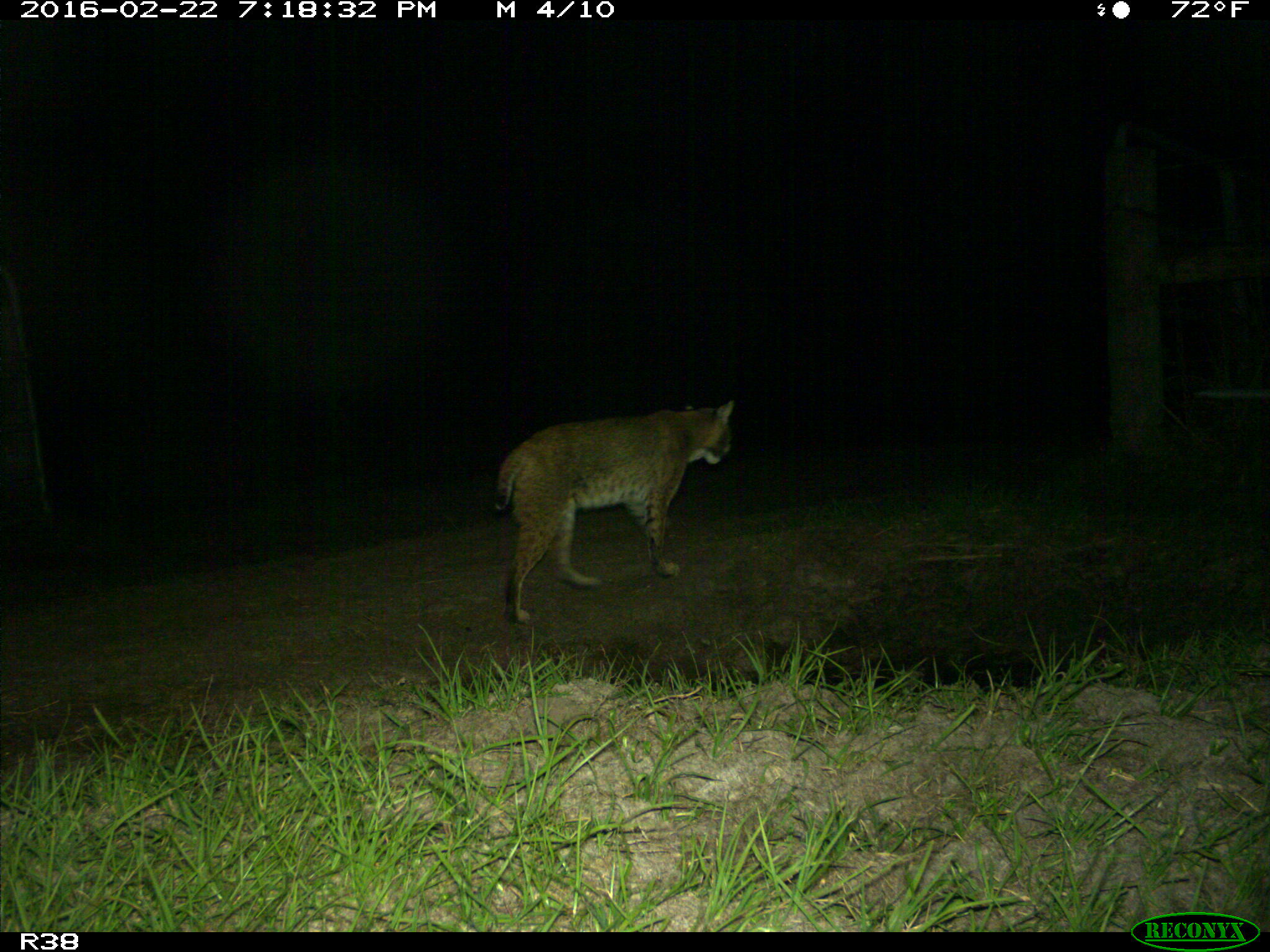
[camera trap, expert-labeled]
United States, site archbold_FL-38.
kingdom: Animalia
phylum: Chordata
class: Mammalia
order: Carnivora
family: Felidae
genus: Lynx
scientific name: Lynx rufus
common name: bobcat